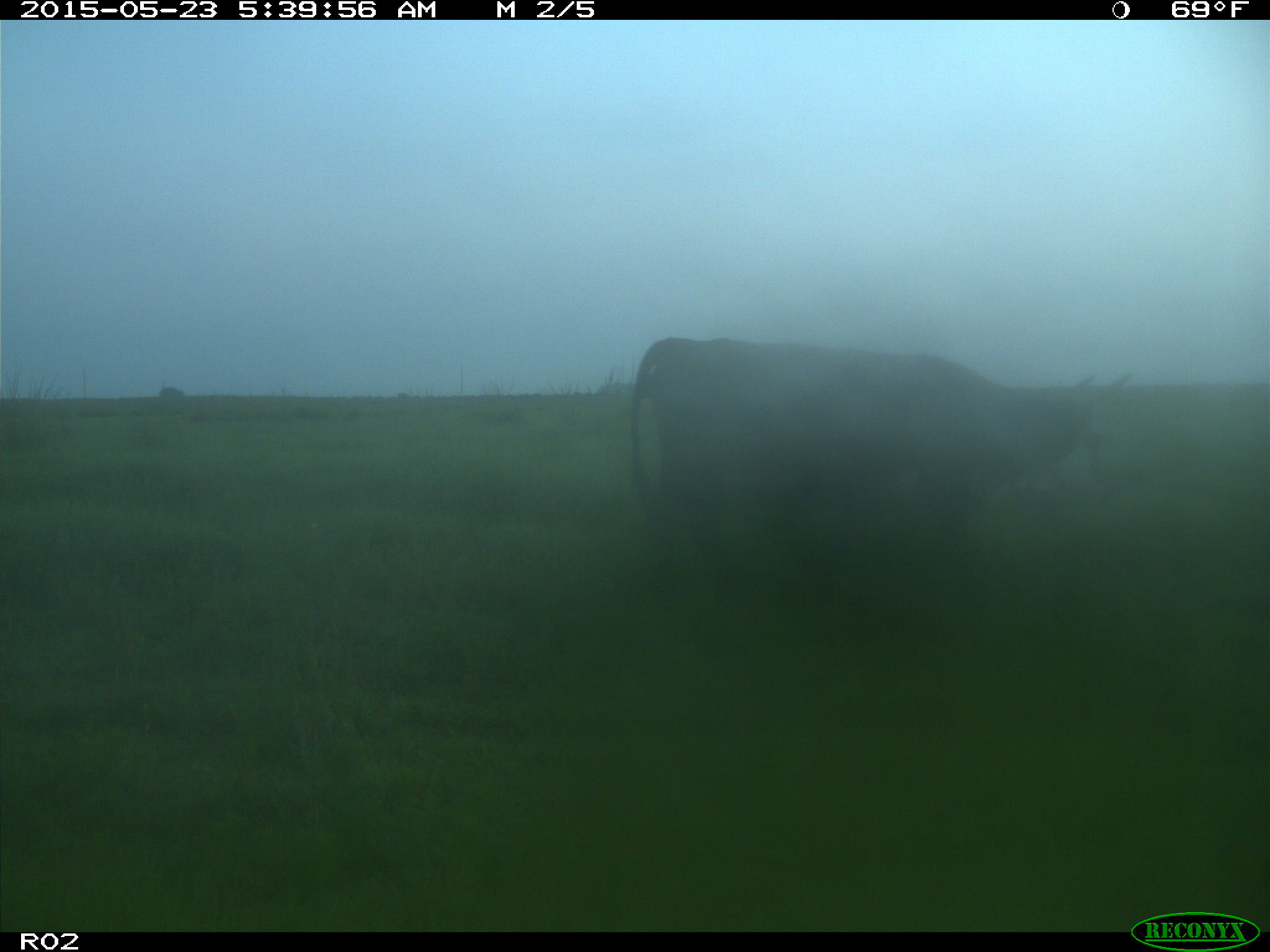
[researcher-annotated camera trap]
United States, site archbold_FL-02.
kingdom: Animalia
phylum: Chordata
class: Mammalia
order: Artiodactyla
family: Bovidae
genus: Bos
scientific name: Bos taurus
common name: domestic cow